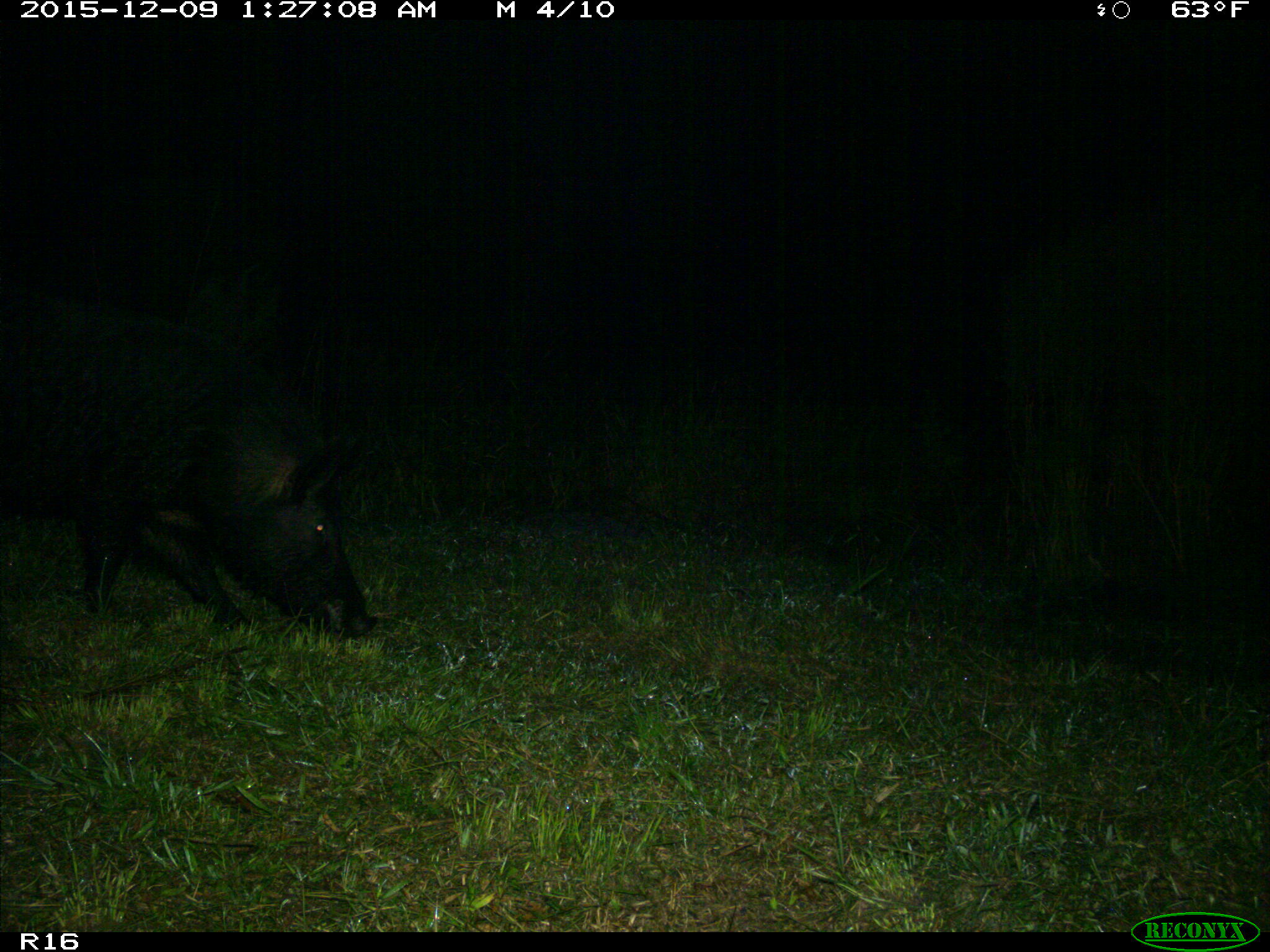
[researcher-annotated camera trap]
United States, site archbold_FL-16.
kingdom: Animalia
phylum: Chordata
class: Mammalia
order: Artiodactyla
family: Suidae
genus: Sus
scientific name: Sus scrofa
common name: wild boar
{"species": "Sus scrofa (wild boar)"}